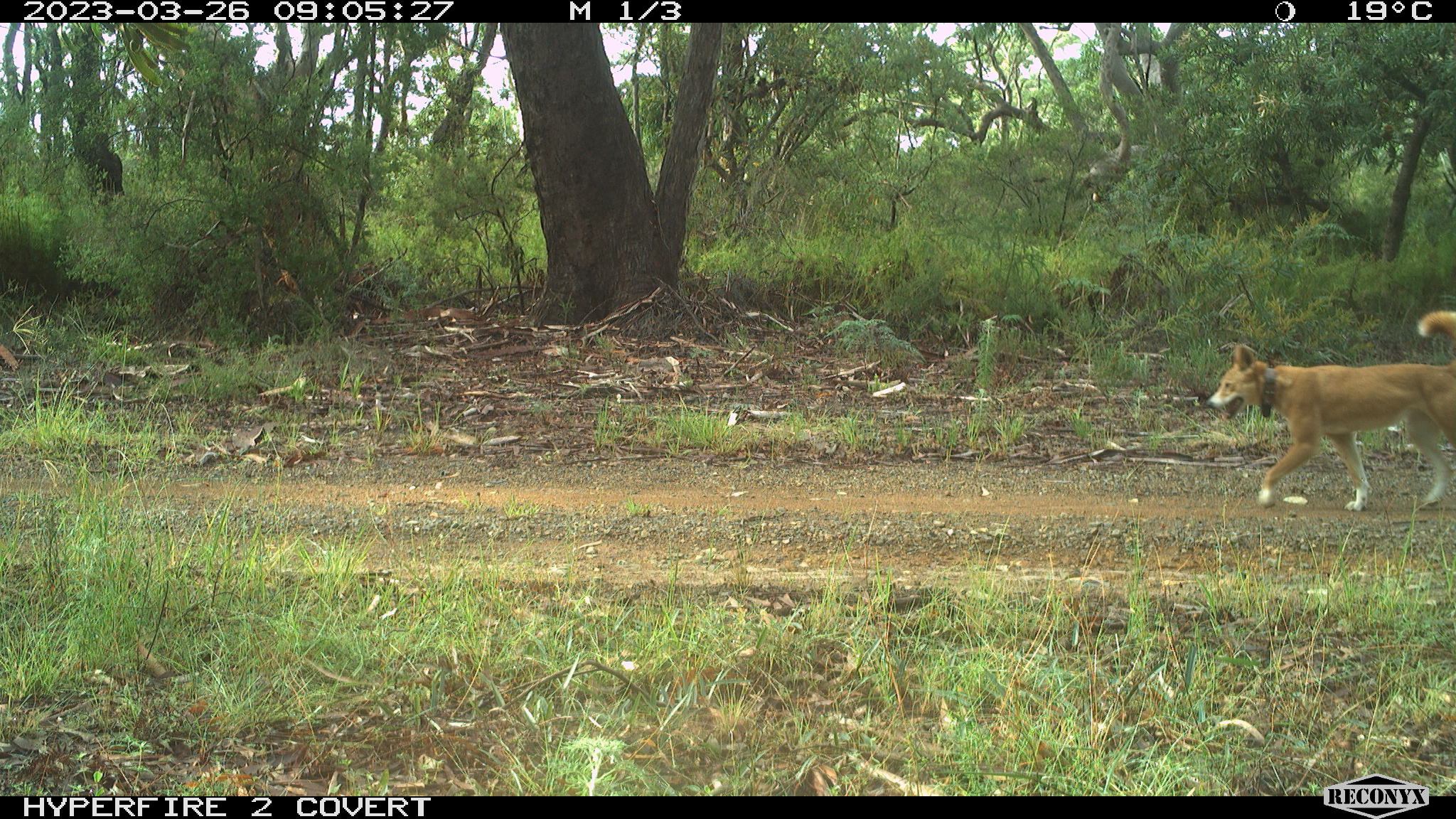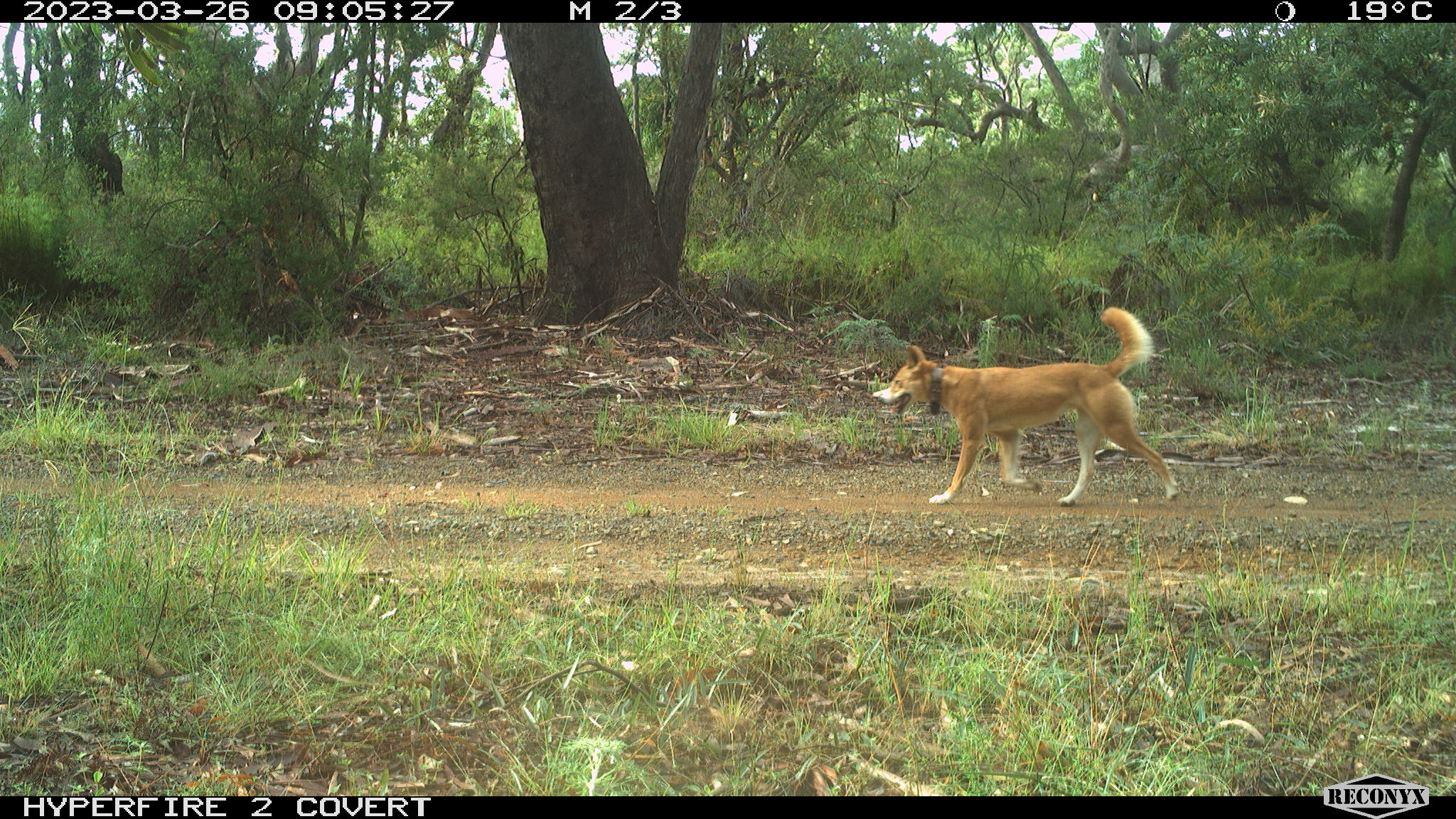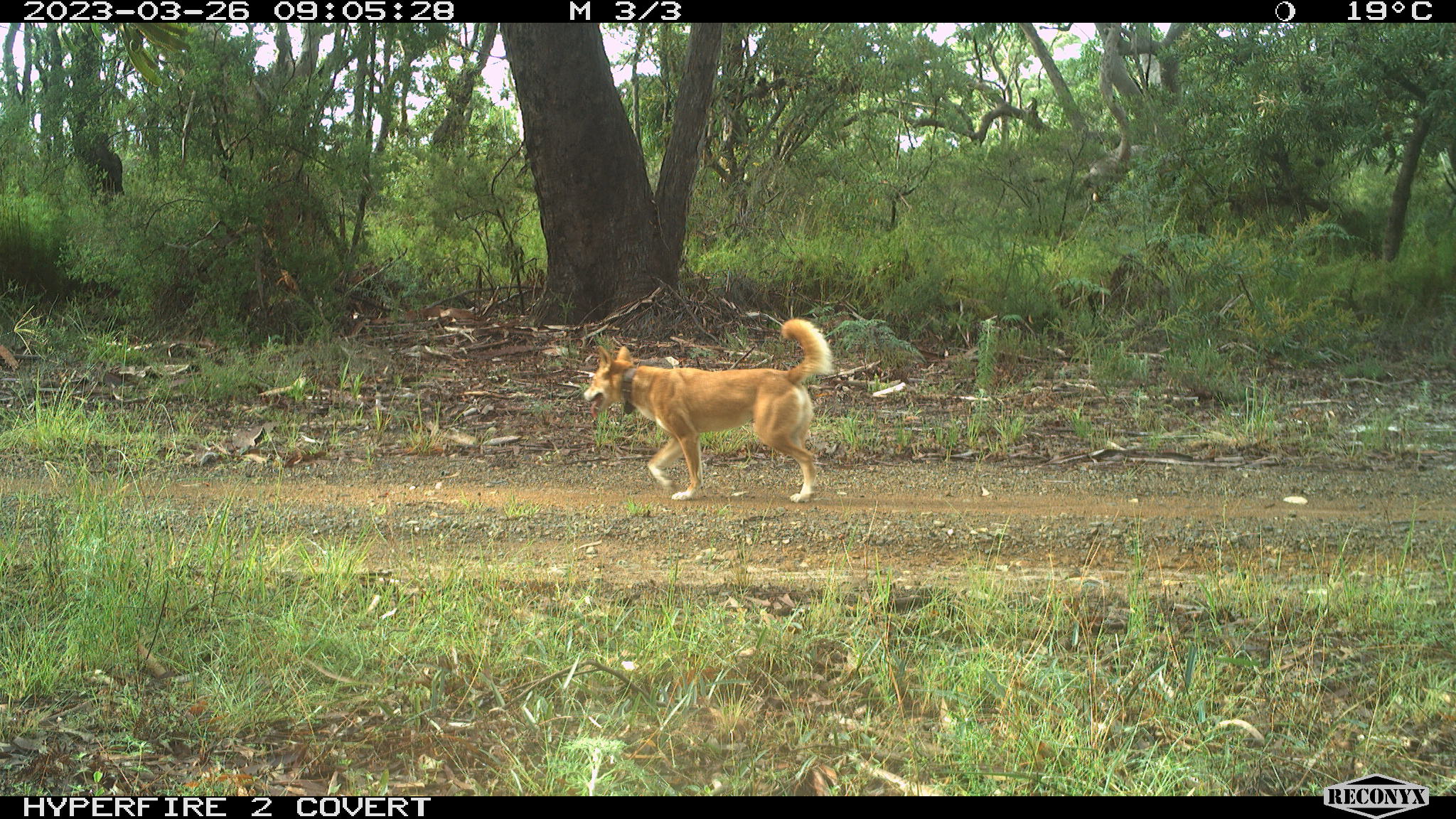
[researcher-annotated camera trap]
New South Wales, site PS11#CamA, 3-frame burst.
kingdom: Animalia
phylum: Chordata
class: Mammalia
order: Carnivora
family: Canidae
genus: Canis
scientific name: Canis familiaris dingo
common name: dingo